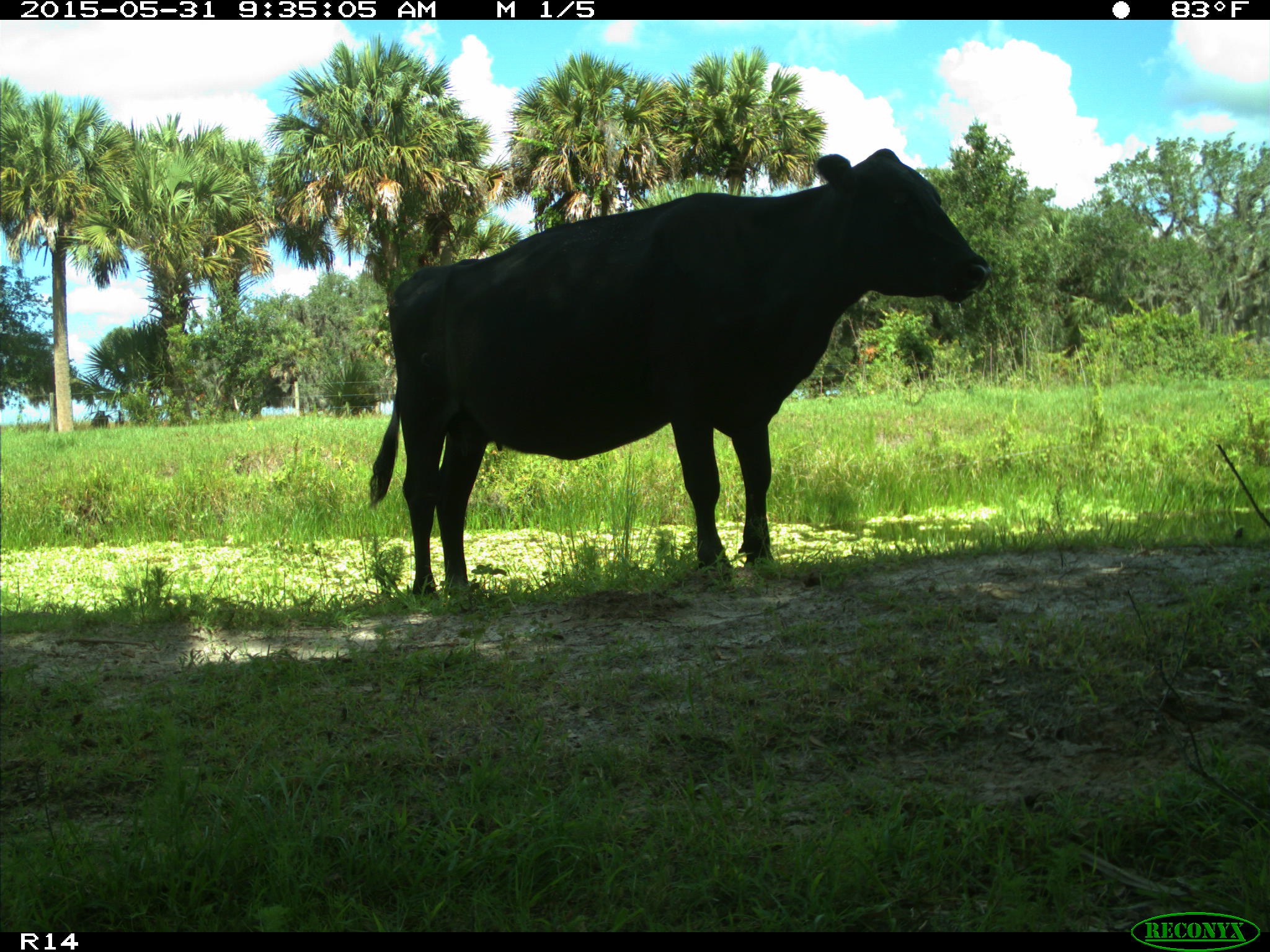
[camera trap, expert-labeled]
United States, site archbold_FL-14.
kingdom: Animalia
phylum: Chordata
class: Mammalia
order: Artiodactyla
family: Bovidae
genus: Bos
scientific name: Bos taurus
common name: domestic cow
Bos taurus (domestic cow).